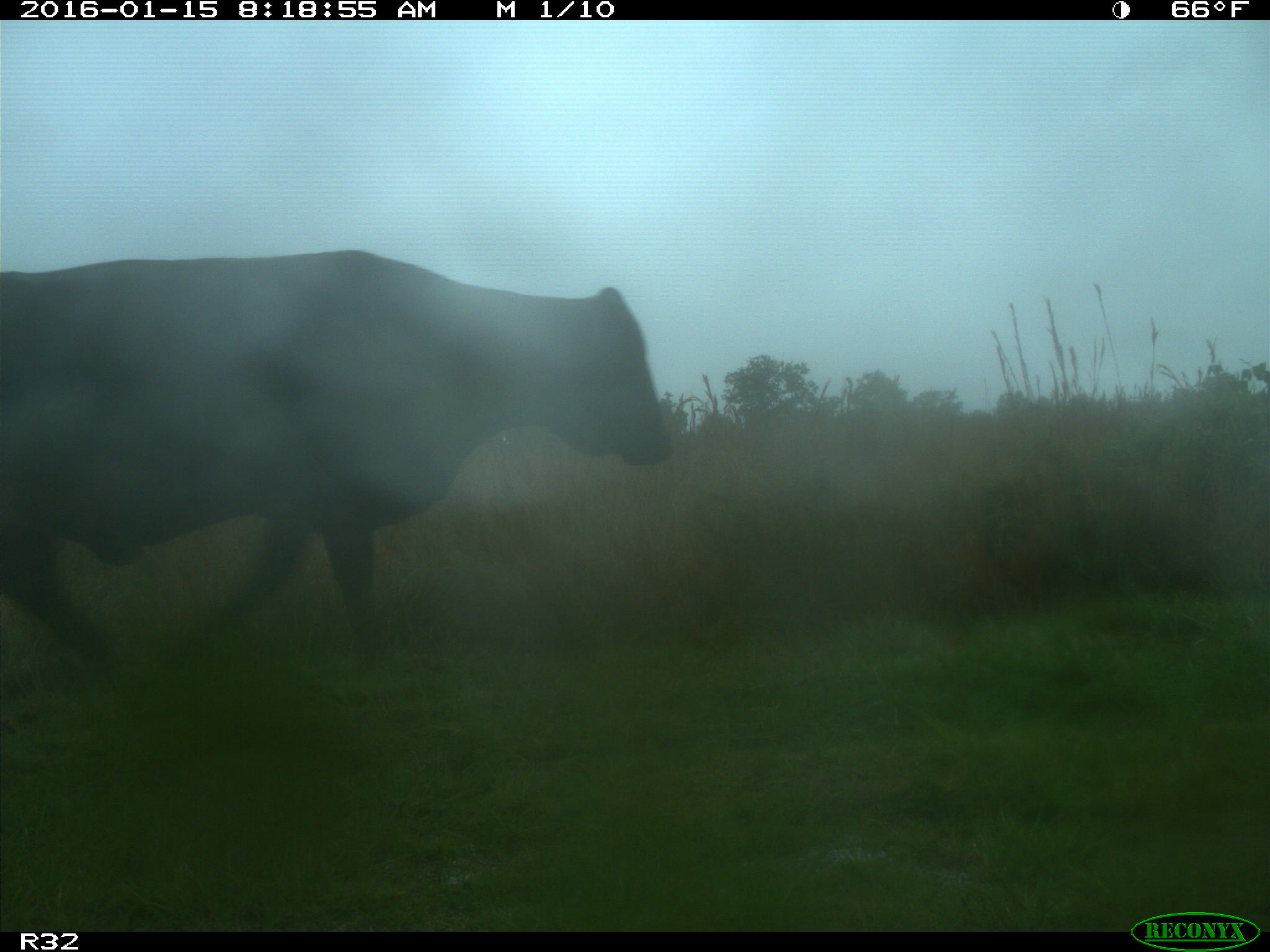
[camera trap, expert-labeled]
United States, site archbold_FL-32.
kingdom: Animalia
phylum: Chordata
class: Mammalia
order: Artiodactyla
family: Bovidae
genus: Bos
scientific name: Bos taurus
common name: domestic cow